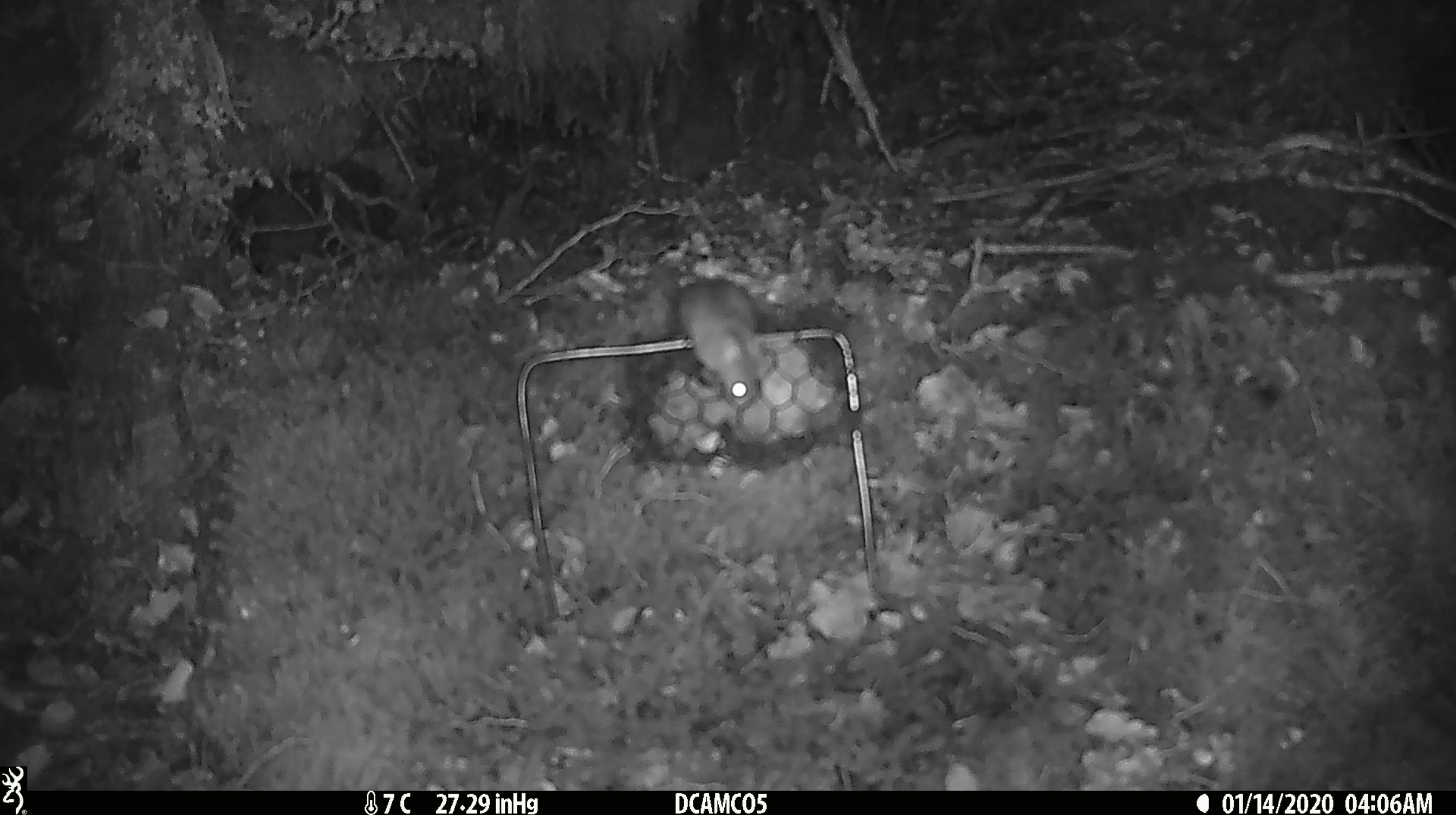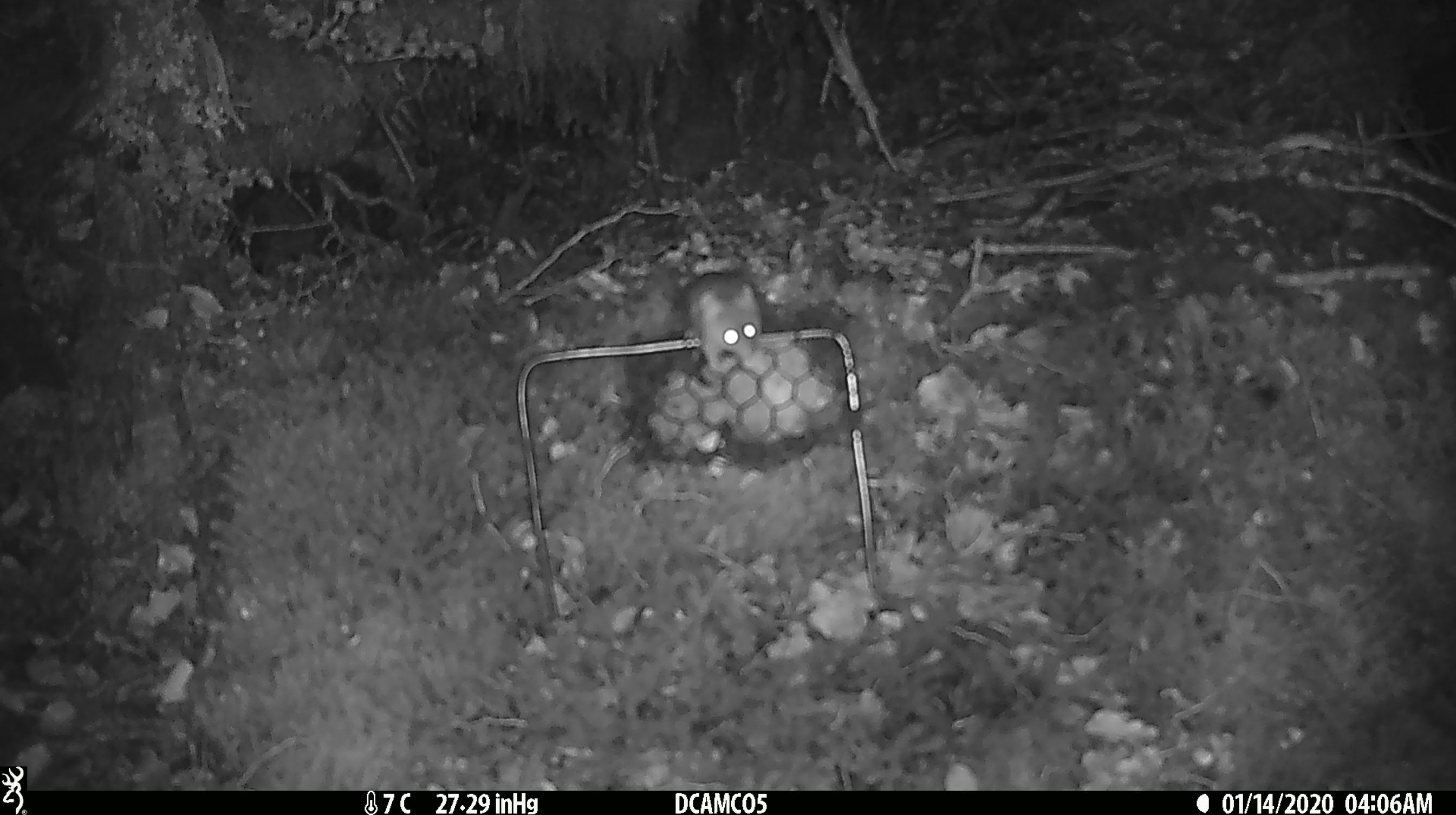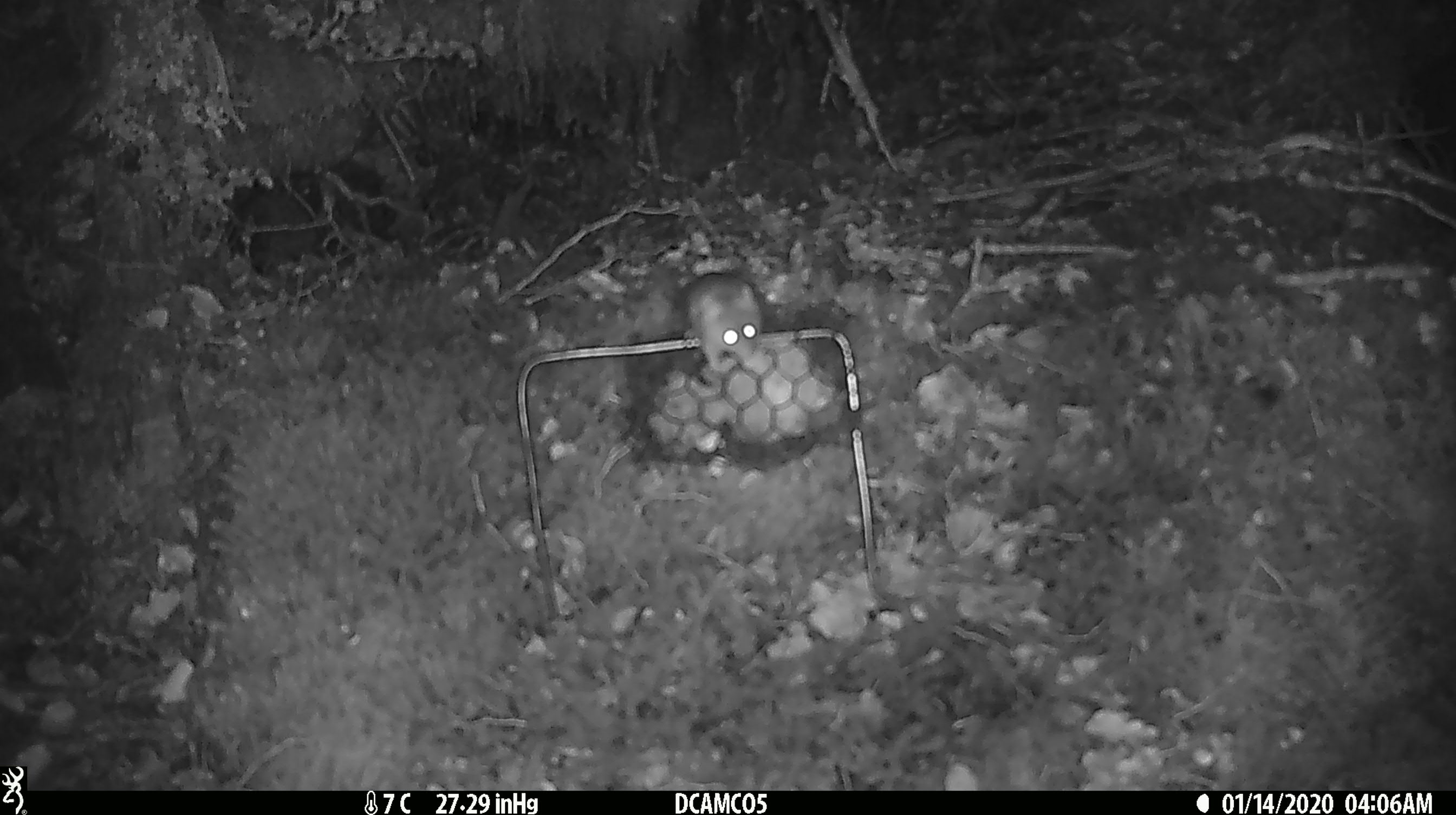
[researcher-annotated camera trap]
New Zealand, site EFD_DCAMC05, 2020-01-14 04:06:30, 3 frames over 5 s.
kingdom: Animalia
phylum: Chordata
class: Mammalia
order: Rodentia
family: Muridae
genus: Mus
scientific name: Mus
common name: mouse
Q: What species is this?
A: Mouse (Mus).